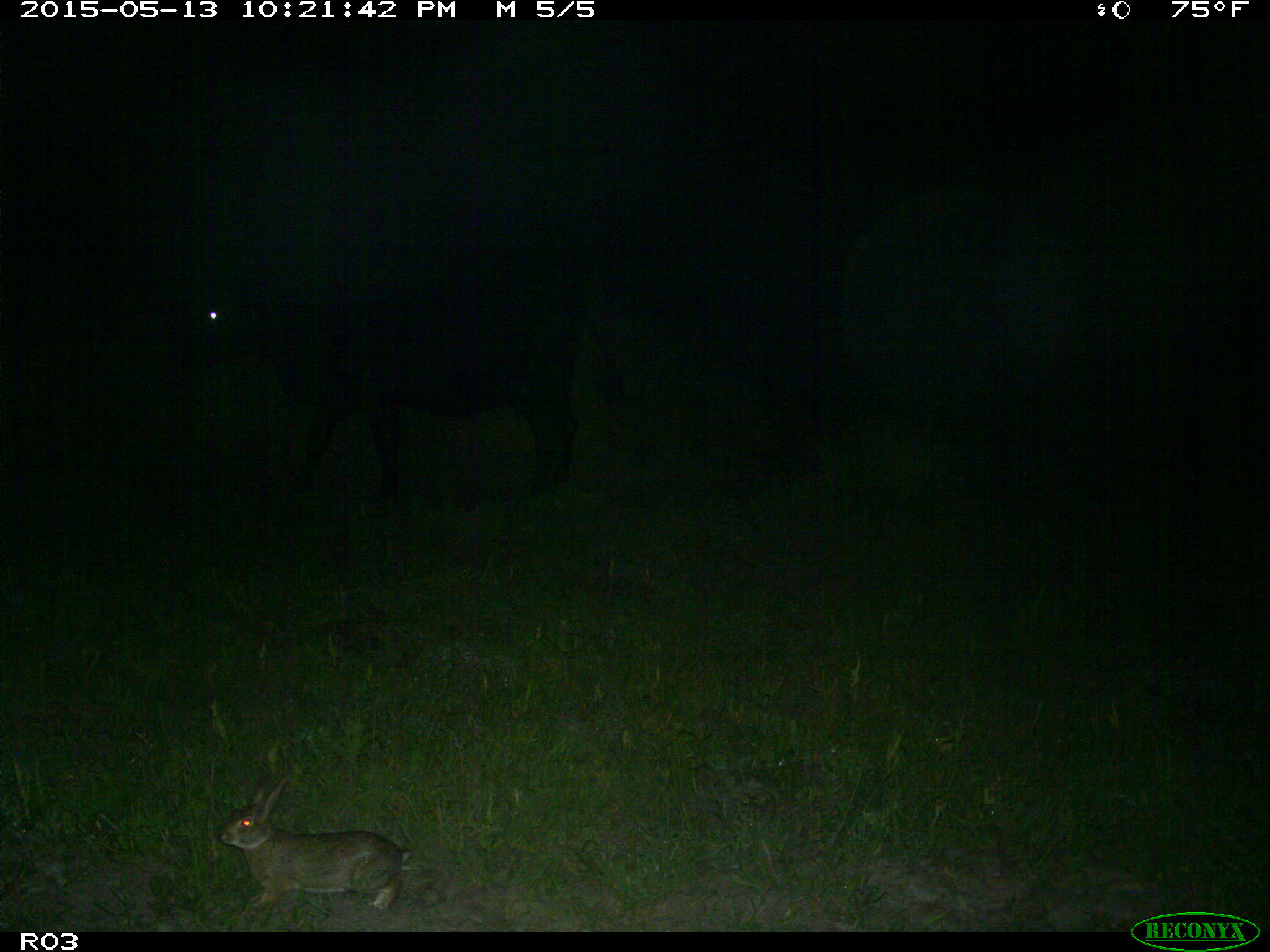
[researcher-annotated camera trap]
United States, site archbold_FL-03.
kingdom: Animalia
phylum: Chordata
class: Mammalia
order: Artiodactyla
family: Bovidae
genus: Bos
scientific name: Bos taurus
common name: domestic cow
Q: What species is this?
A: Bos taurus (domestic cow).